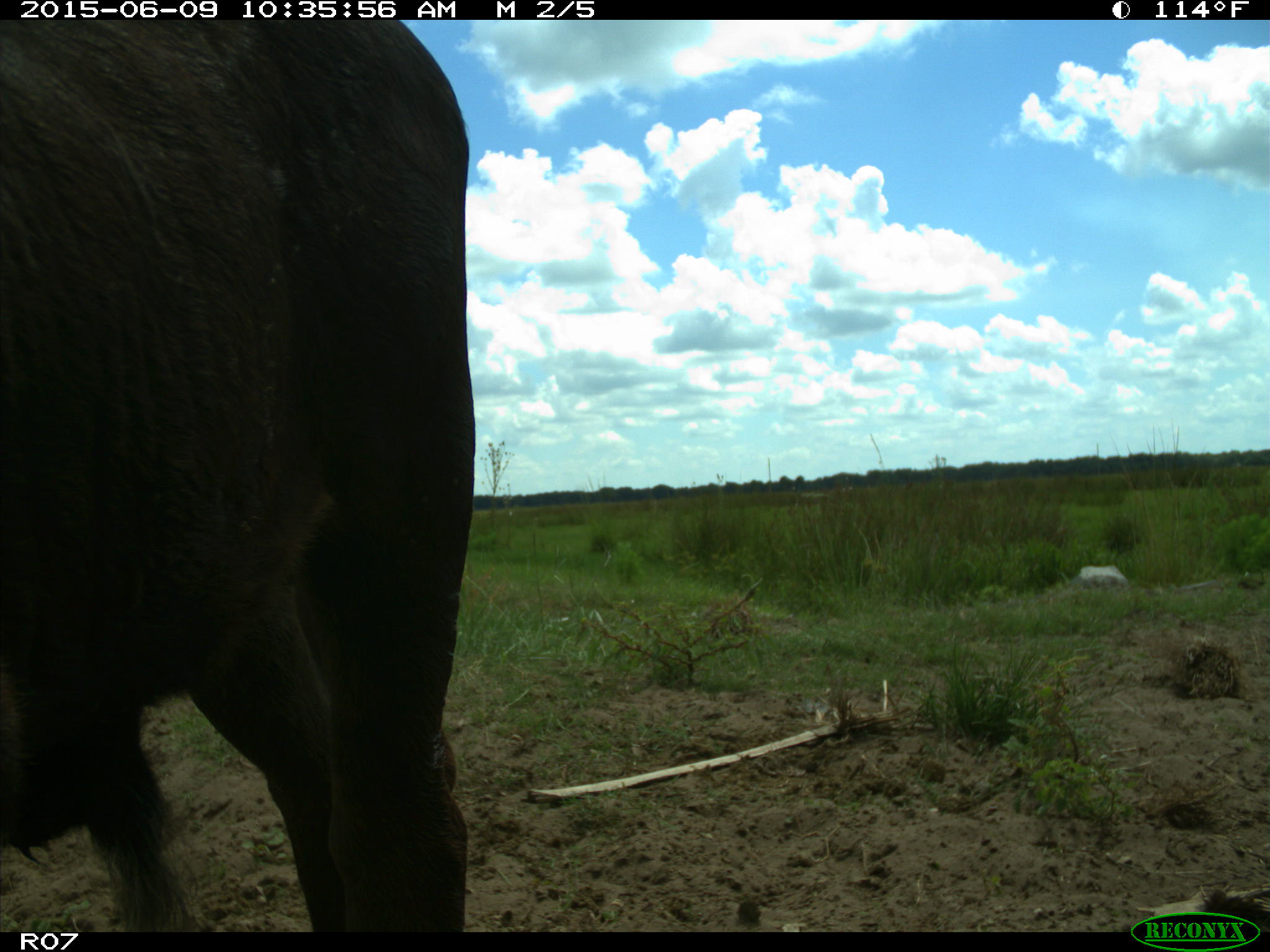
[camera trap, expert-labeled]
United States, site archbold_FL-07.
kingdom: Animalia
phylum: Chordata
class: Mammalia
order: Artiodactyla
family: Bovidae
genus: Bos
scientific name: Bos taurus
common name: domestic cow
Bos taurus (domestic cow).